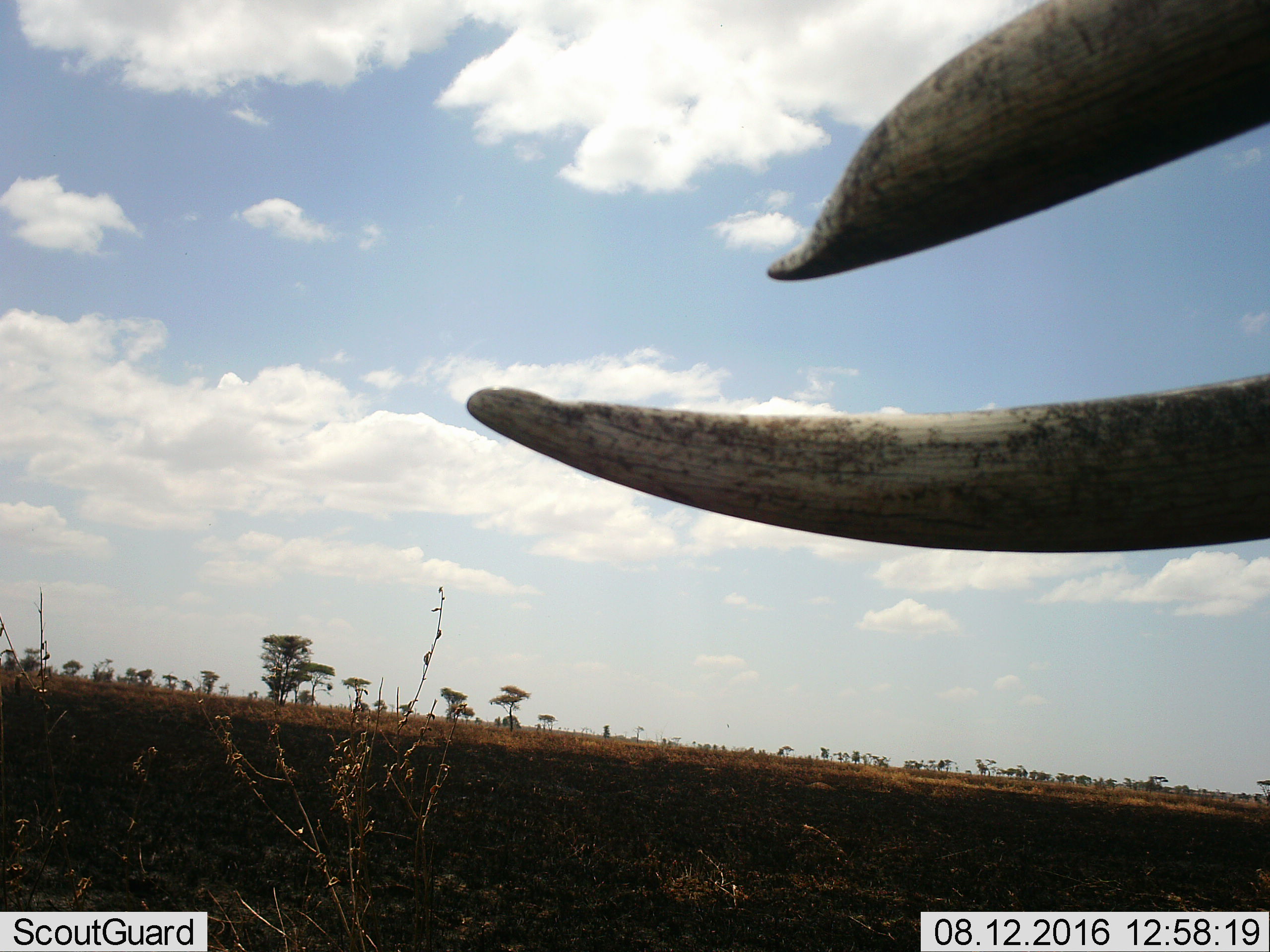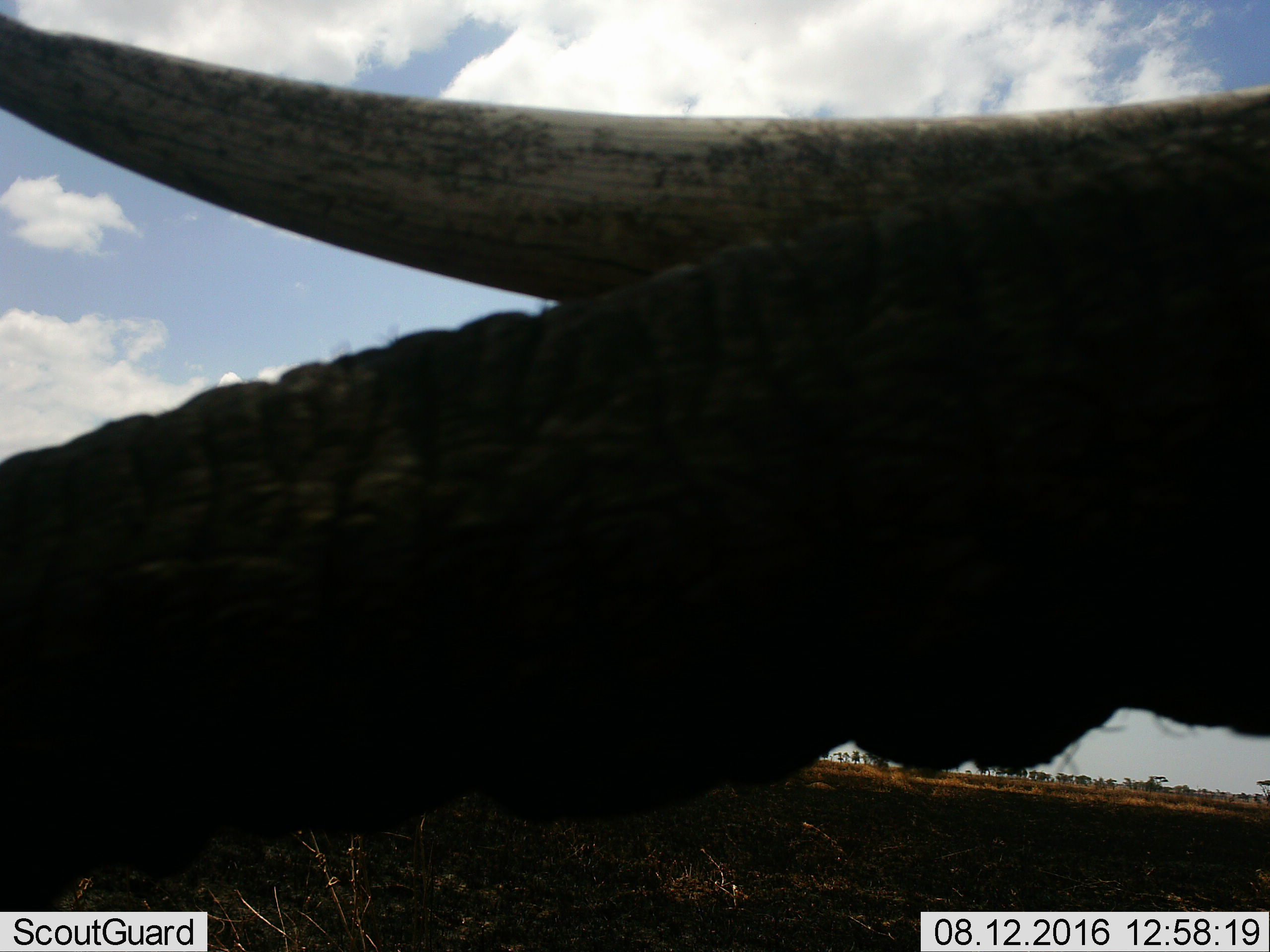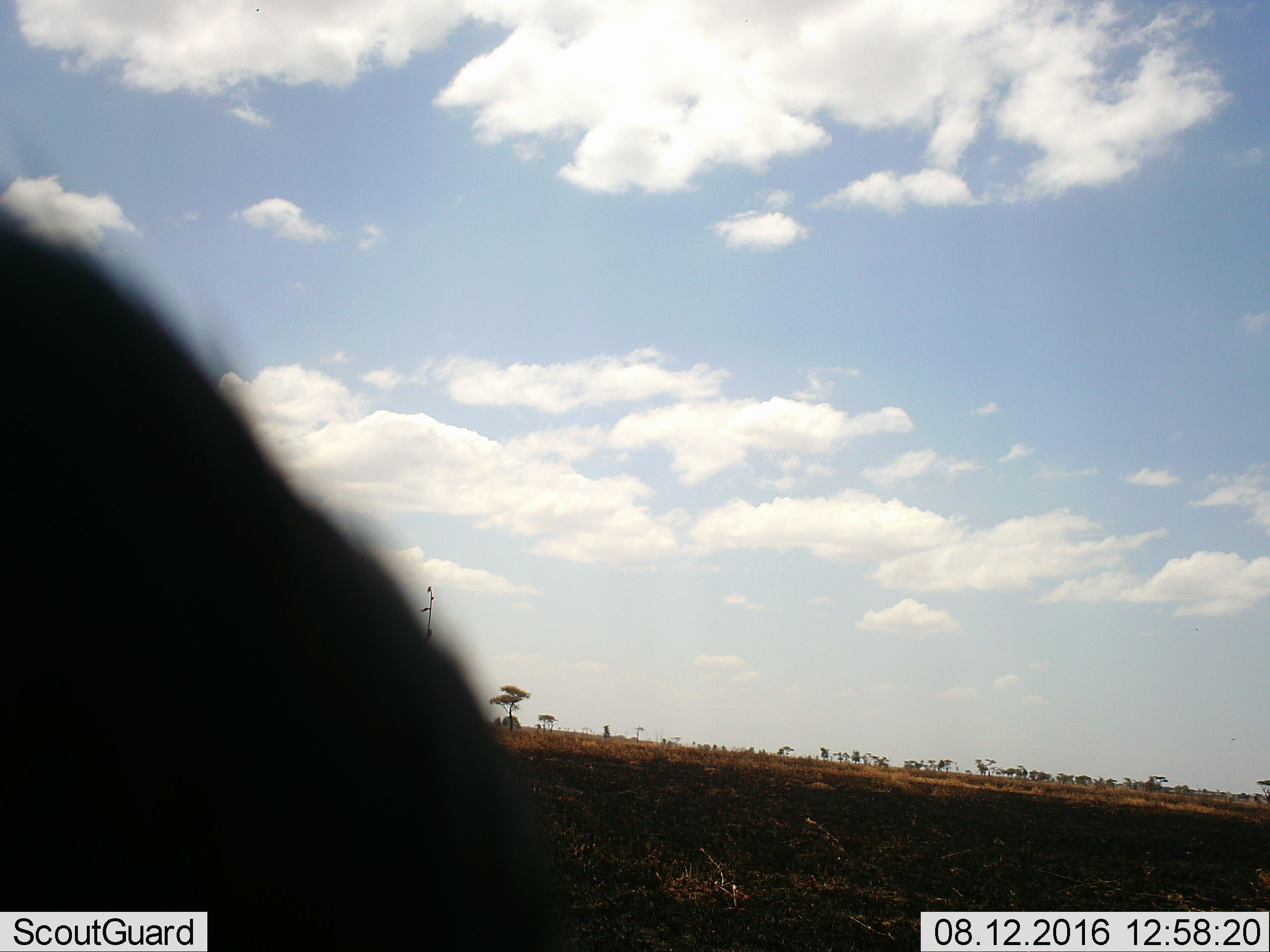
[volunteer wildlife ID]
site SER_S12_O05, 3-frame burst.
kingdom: Animalia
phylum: Chordata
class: Mammalia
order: Proboscidea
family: Elephantidae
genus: Loxodonta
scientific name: Loxodonta africana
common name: african bush elephant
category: elephant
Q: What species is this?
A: Elephant (african bush elephant) (Loxodonta africana).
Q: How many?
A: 1.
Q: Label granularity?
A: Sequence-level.